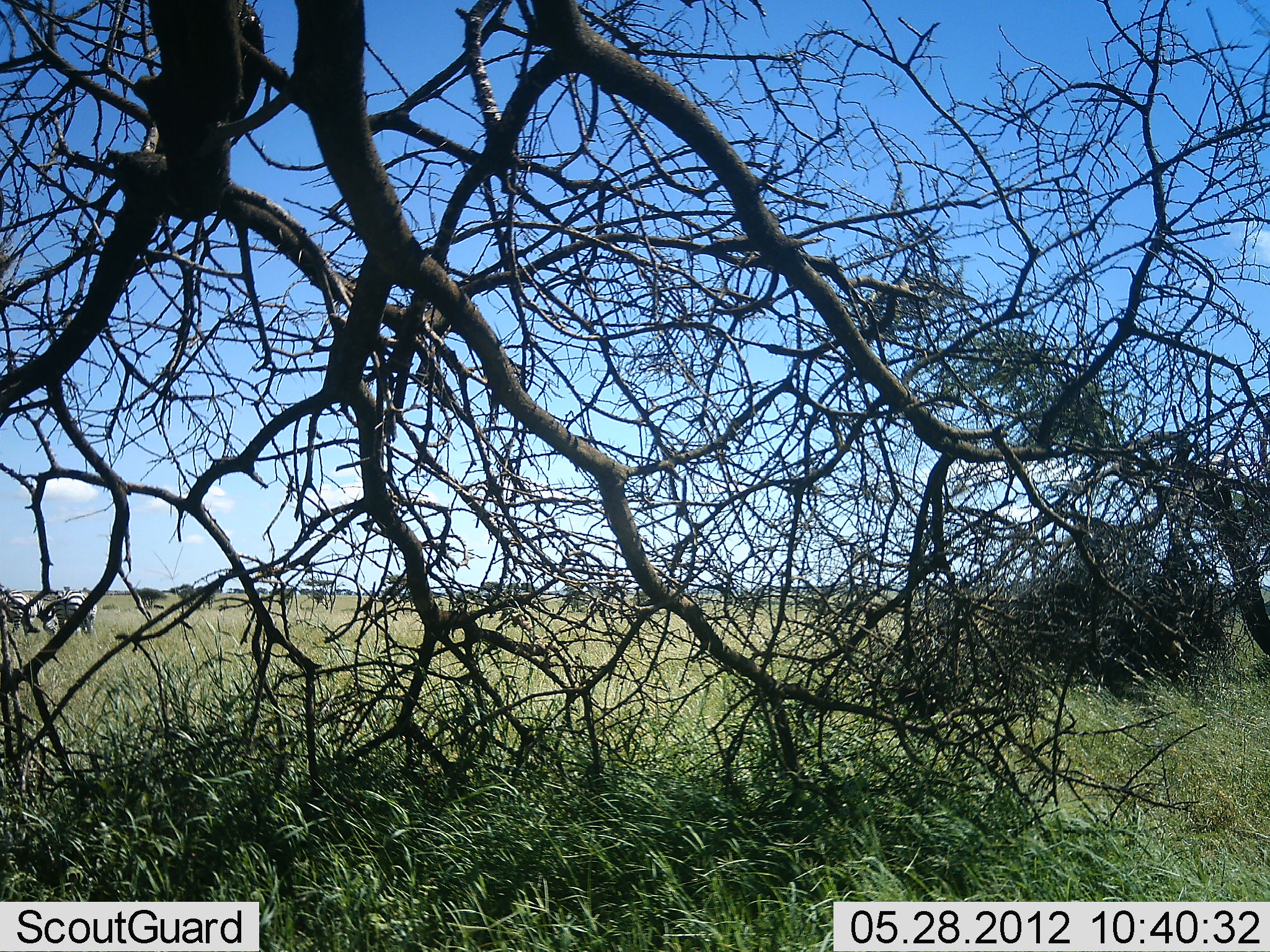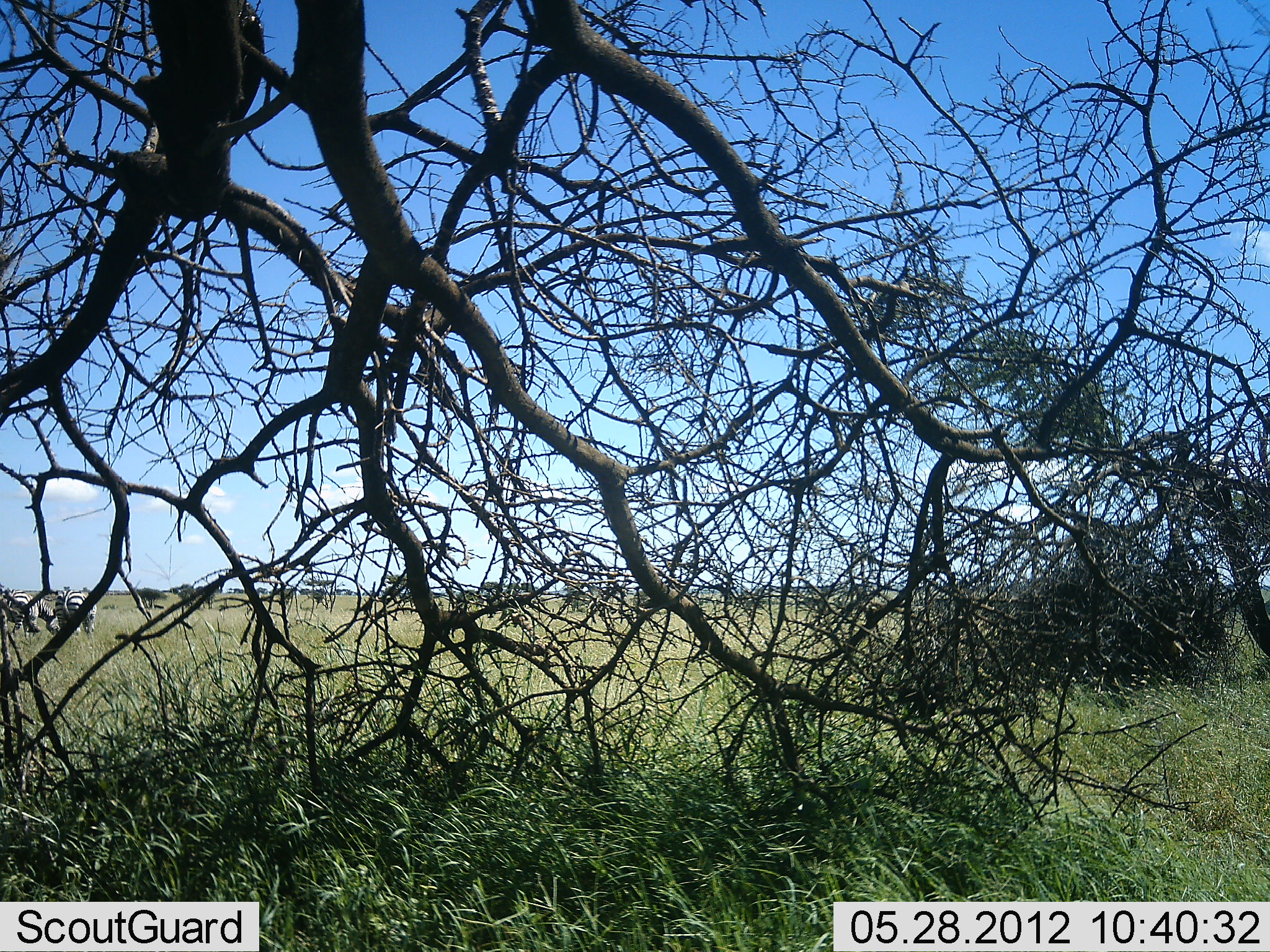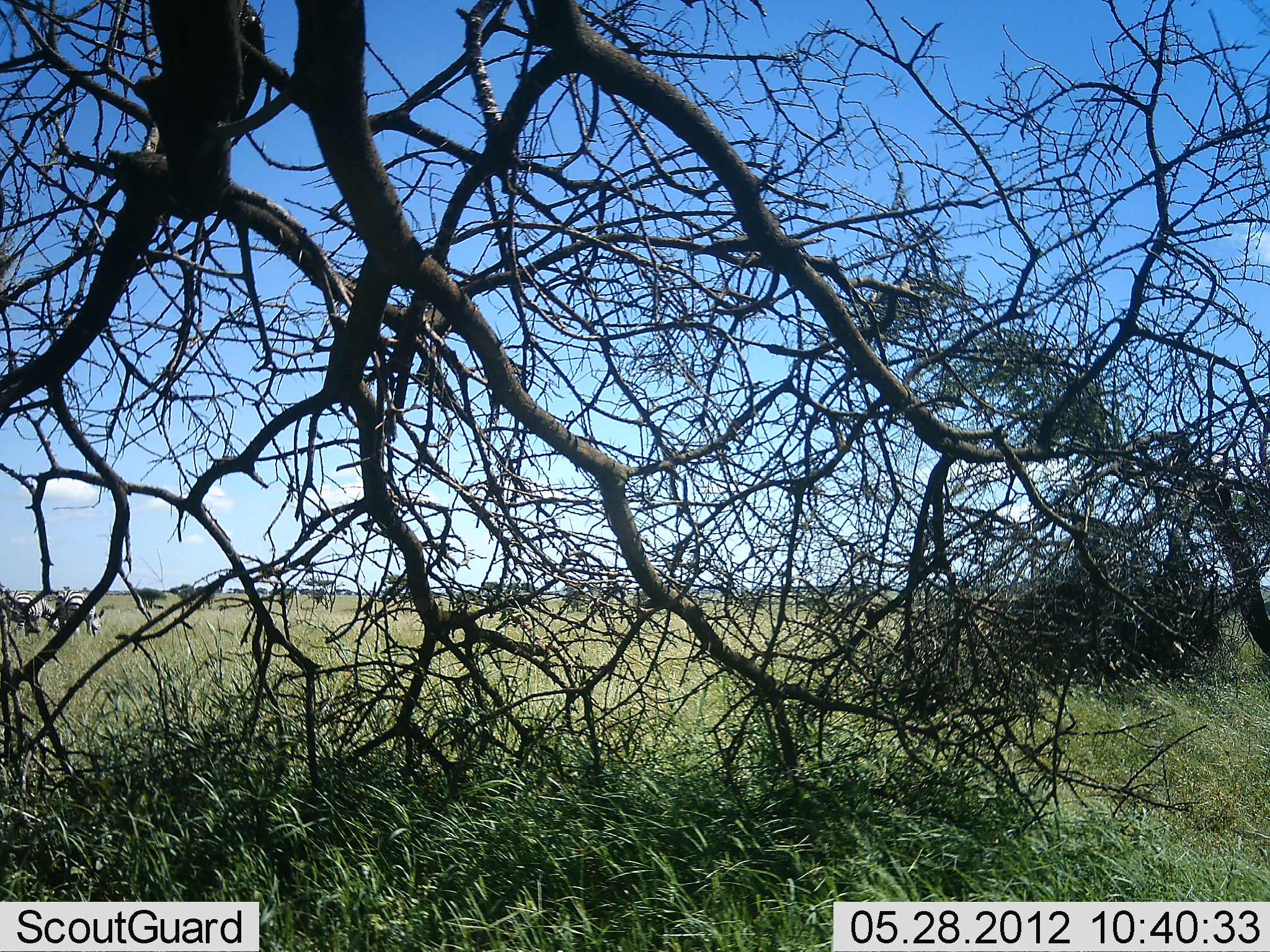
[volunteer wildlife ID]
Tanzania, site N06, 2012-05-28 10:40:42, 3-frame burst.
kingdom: Animalia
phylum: Chordata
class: Mammalia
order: Perissodactyla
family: Equidae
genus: Equus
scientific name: Equus quagga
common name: plains zebra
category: zebra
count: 2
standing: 25%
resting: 0%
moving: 12%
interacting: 0%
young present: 0%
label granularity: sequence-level